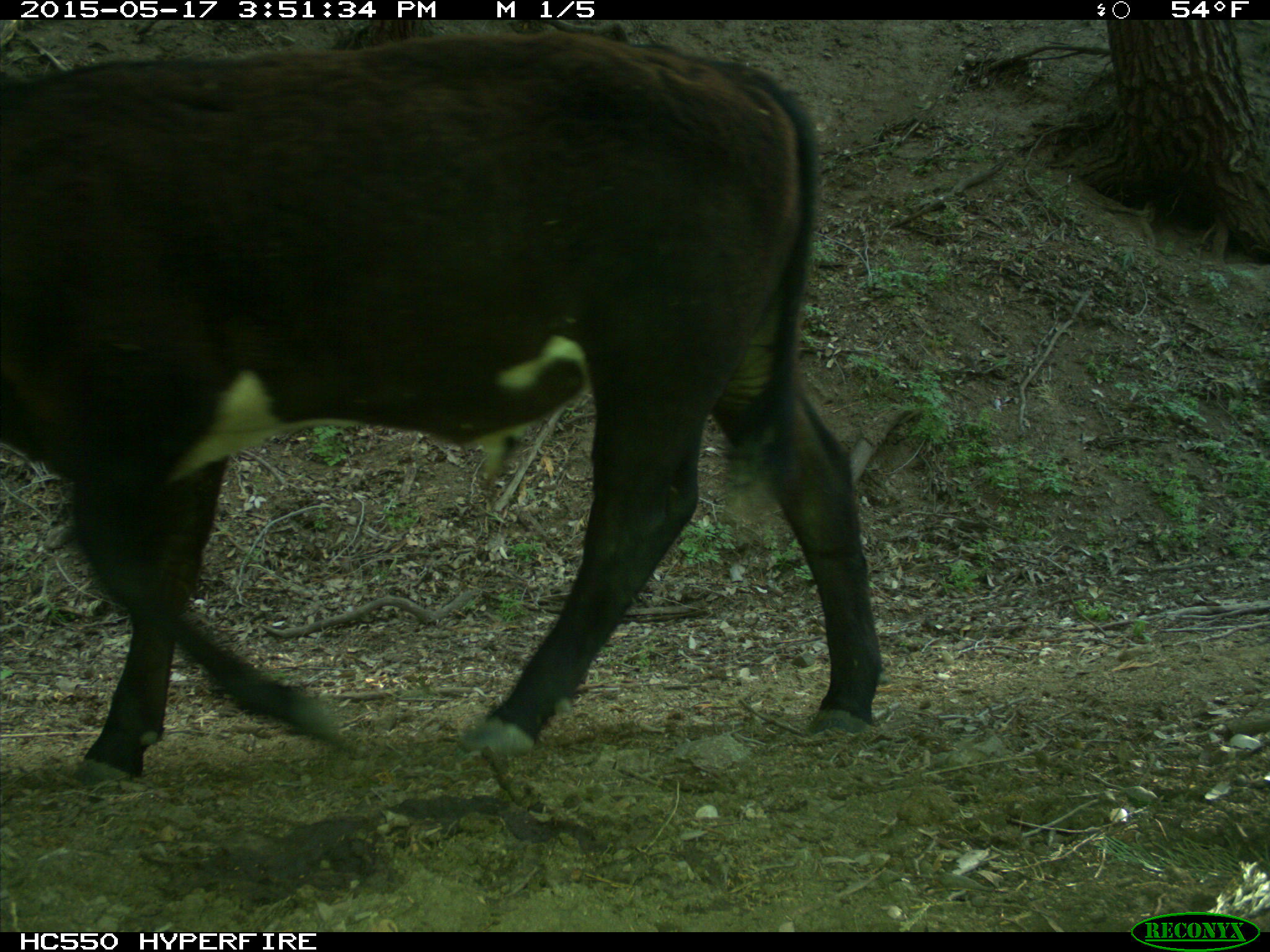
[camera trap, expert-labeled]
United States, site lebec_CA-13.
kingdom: Animalia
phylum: Chordata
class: Mammalia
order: Artiodactyla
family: Bovidae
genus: Bos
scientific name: Bos taurus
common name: domestic cow